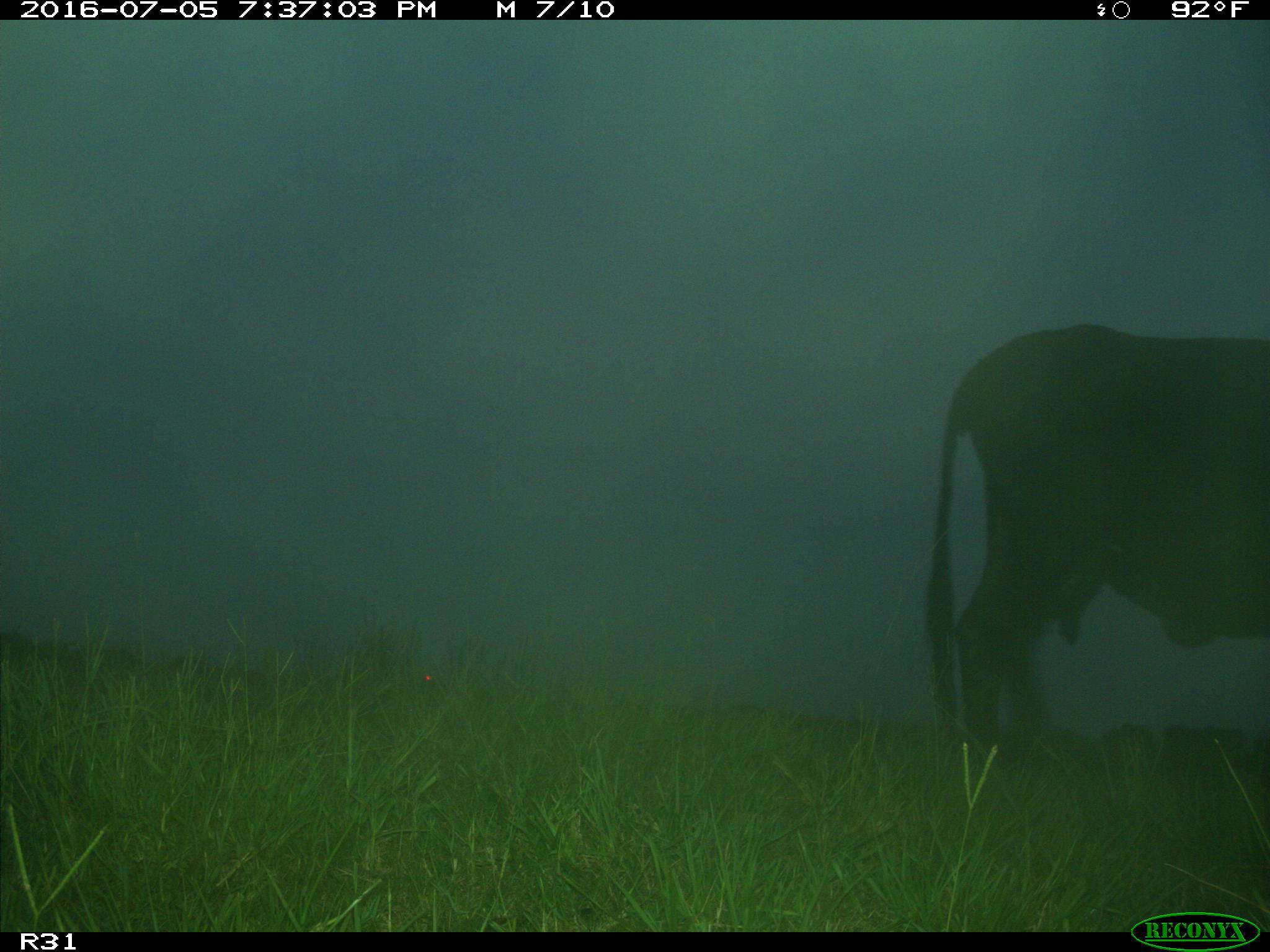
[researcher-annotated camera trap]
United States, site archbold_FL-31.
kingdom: Animalia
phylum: Chordata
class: Mammalia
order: Artiodactyla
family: Bovidae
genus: Bos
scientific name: Bos taurus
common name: domestic cow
Bos taurus (domestic cow).